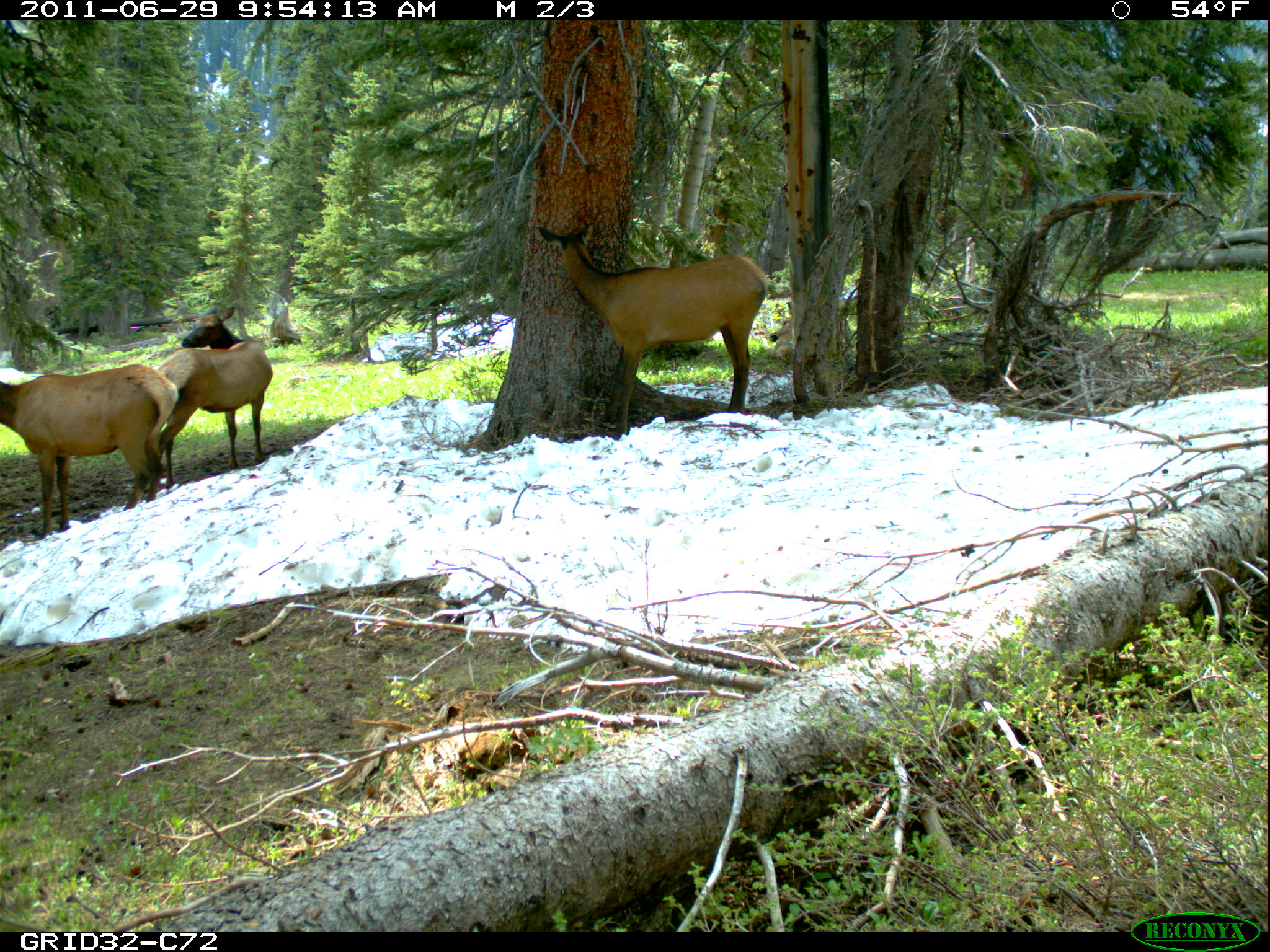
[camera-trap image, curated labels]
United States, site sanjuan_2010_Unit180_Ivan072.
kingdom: Animalia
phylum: Chordata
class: Mammalia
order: Artiodactyla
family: Cervidae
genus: Cervus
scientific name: Cervus elaphus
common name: red deer